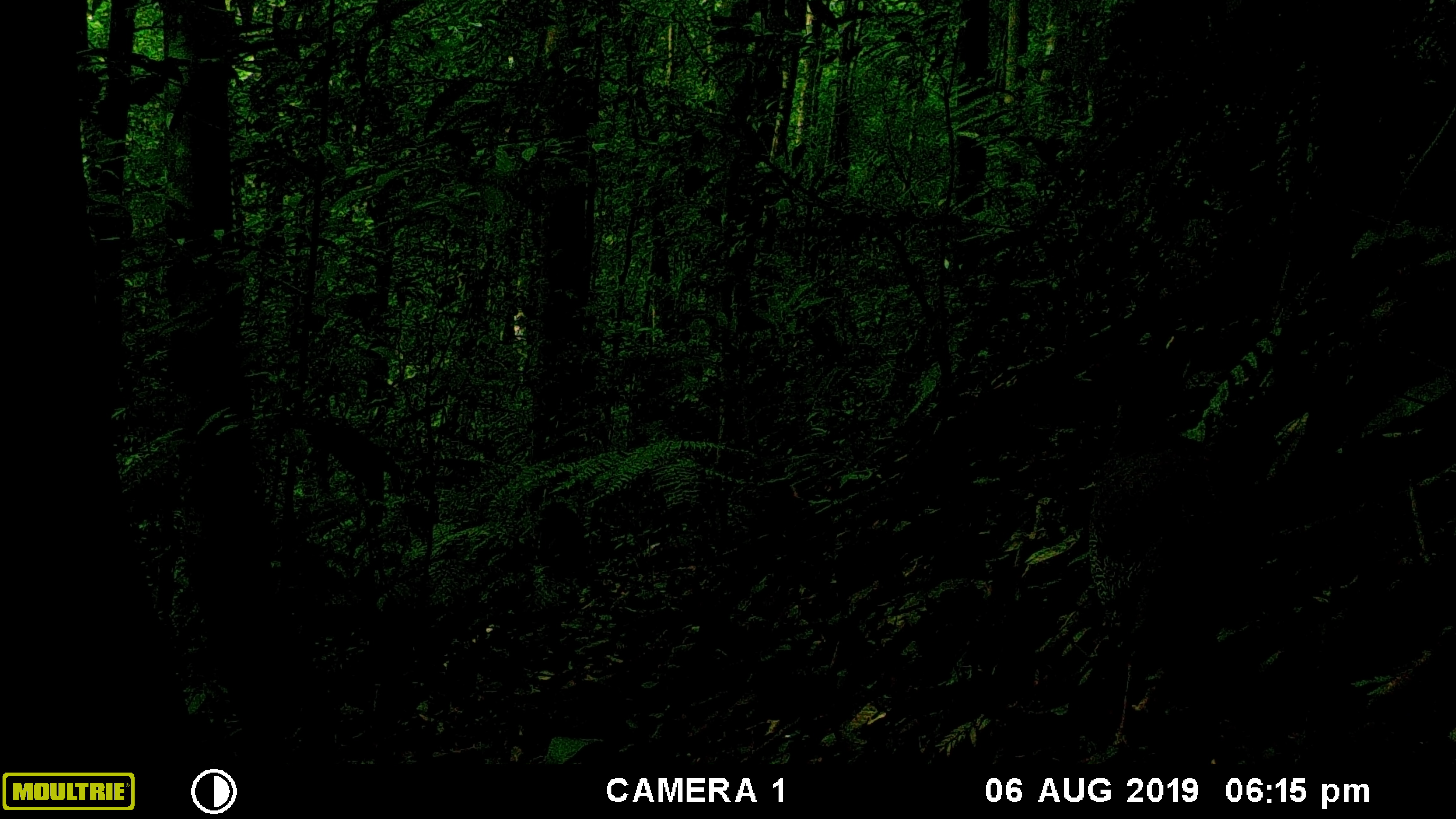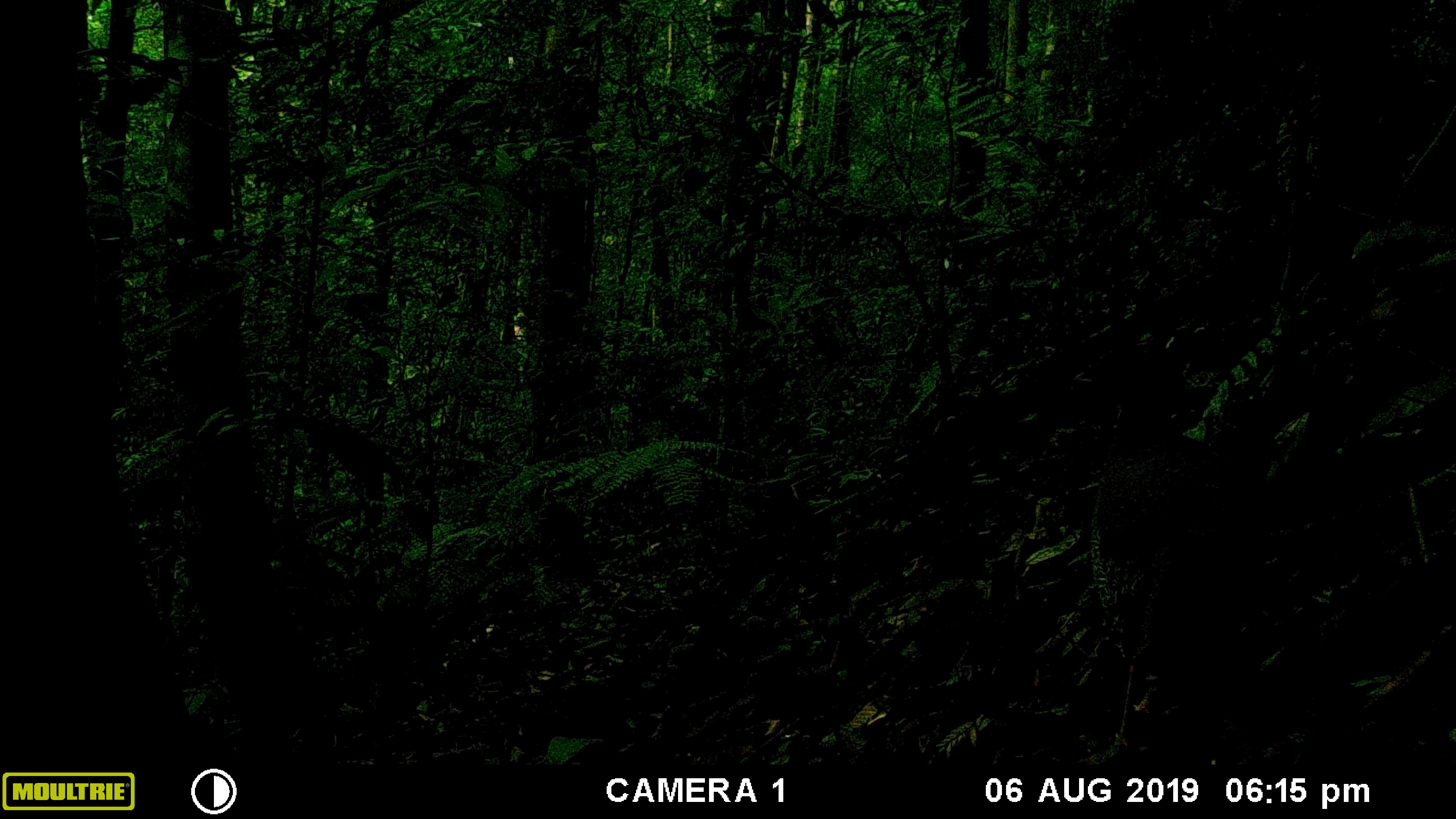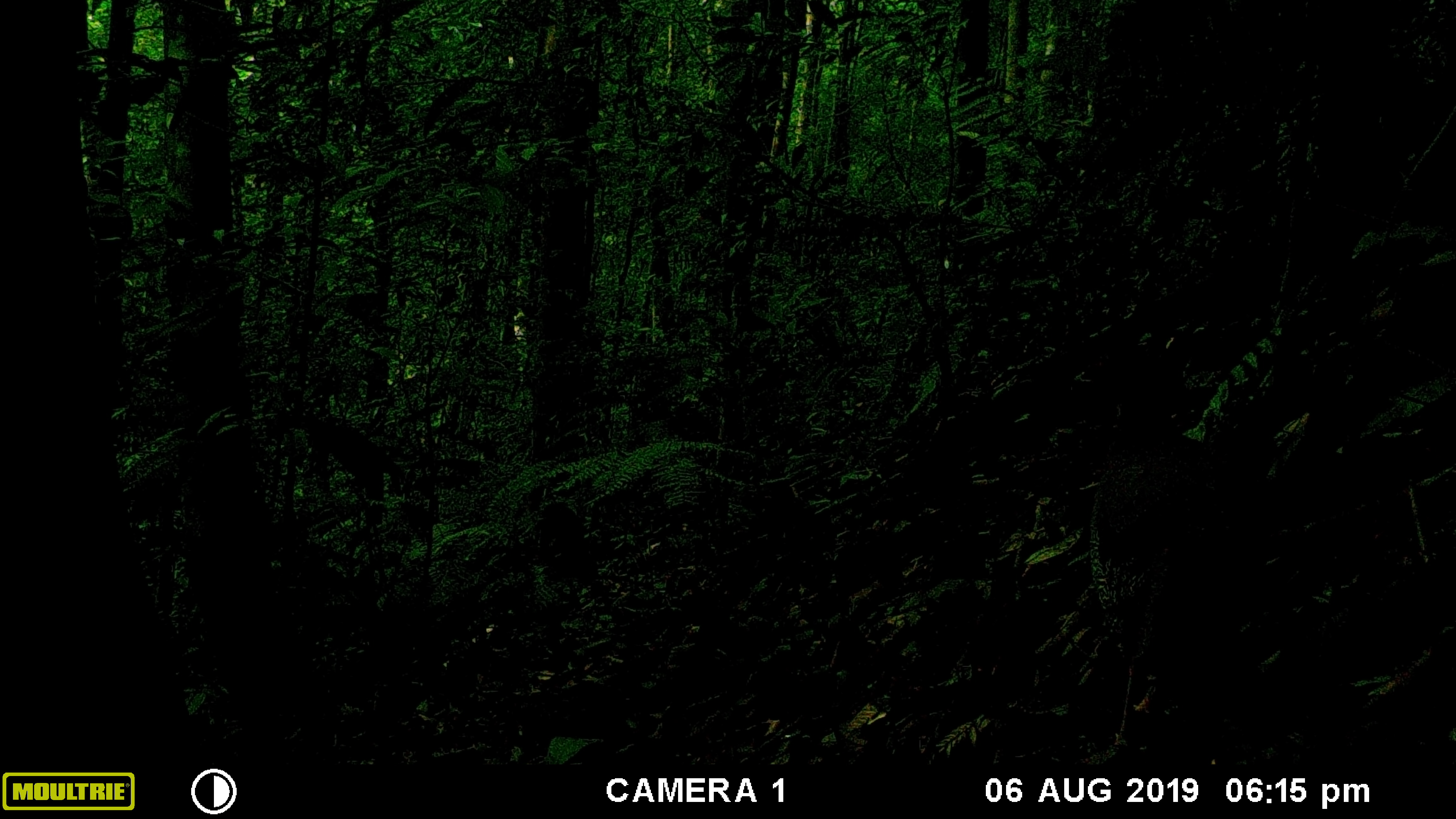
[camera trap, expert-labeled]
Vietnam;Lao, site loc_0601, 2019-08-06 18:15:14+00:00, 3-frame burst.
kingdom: Animalia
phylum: Chordata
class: Aves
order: Galliformes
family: Phasianidae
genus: Lophura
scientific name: Lophura nycthemera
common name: silver pheasant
Silver pheasant (Lophura nycthemera). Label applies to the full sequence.